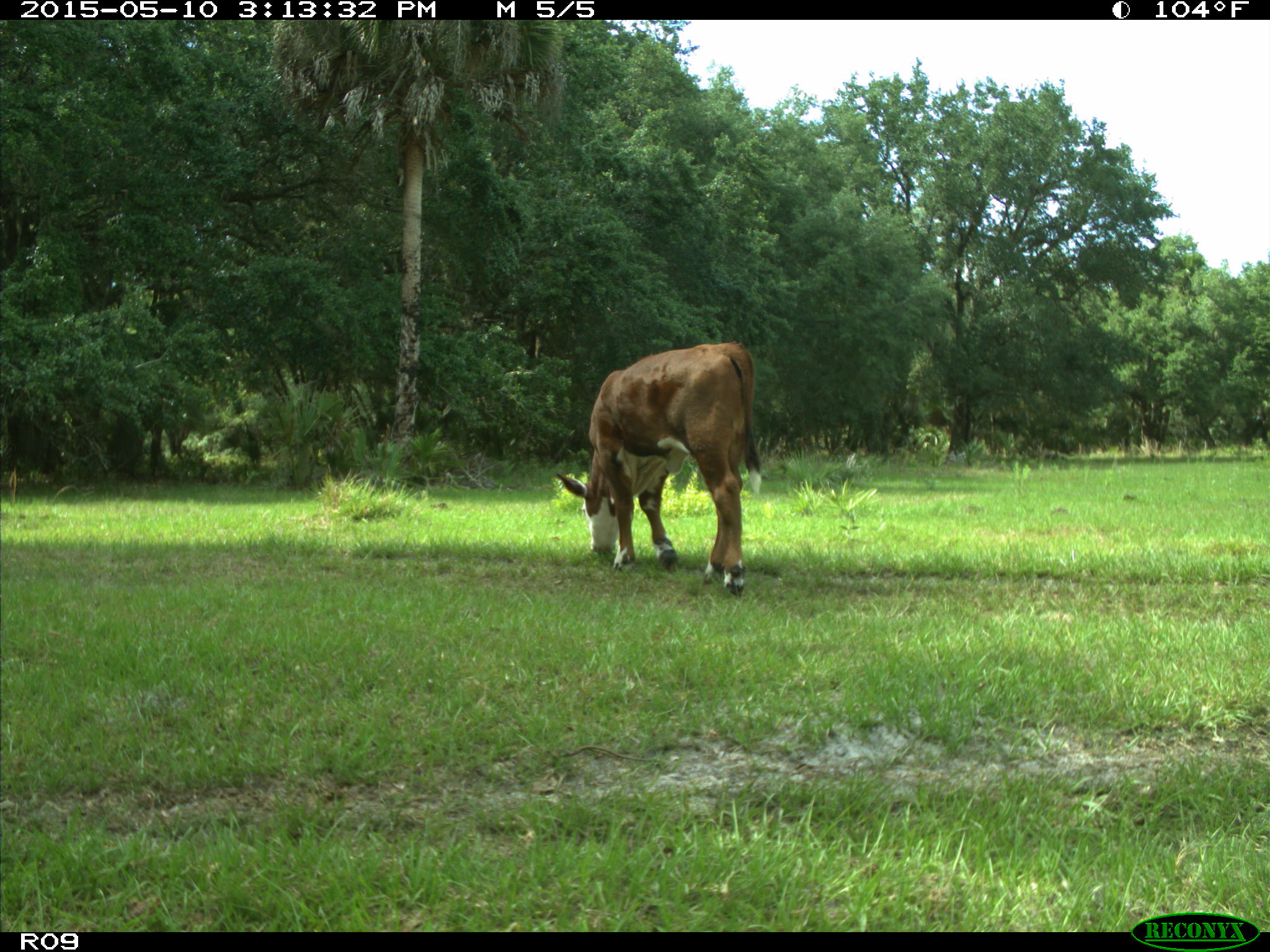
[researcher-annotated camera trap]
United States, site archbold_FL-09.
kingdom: Animalia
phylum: Chordata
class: Mammalia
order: Artiodactyla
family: Bovidae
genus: Bos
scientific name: Bos taurus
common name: domestic cow